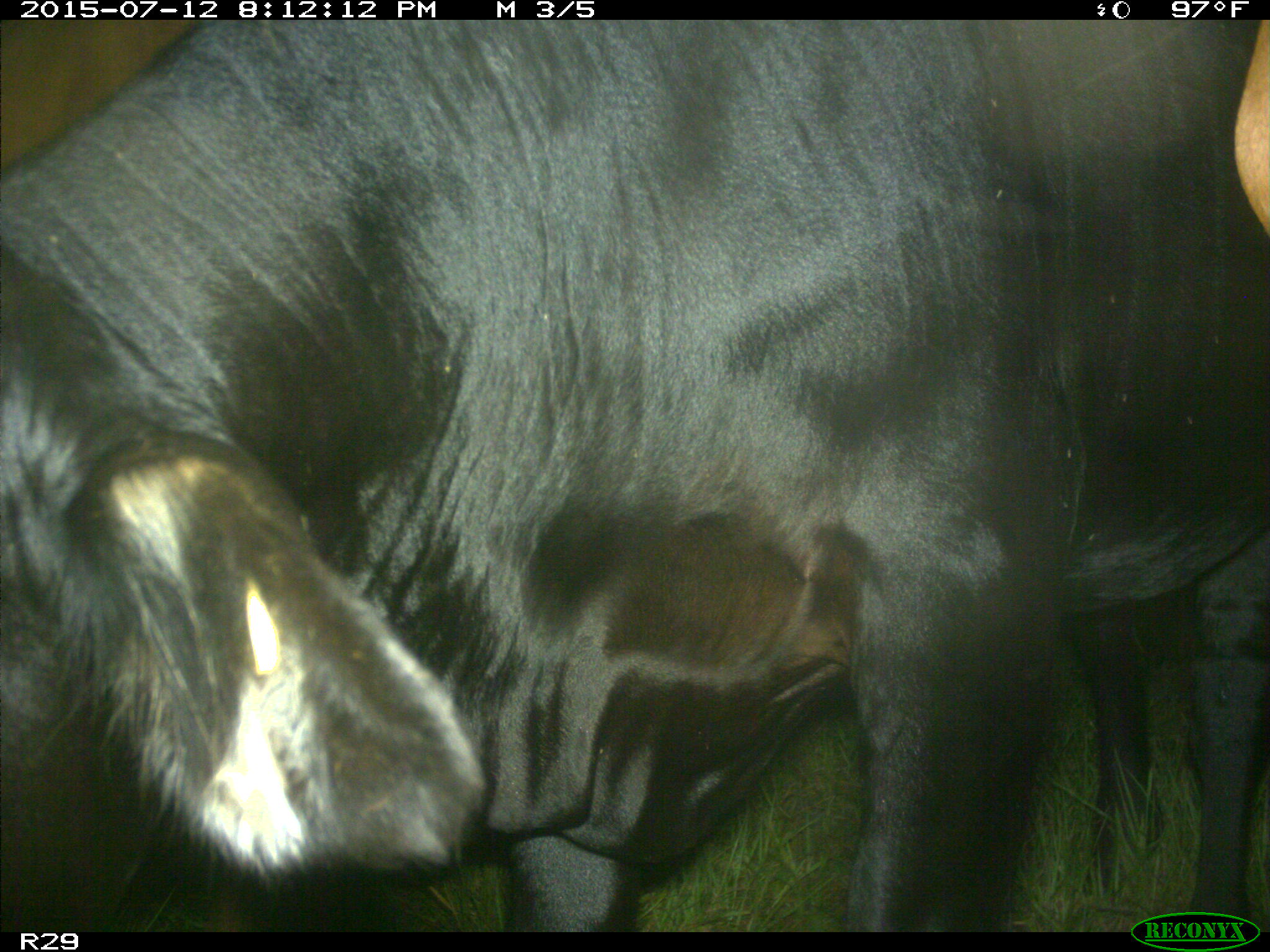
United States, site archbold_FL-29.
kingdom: Animalia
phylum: Chordata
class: Mammalia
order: Artiodactyla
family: Bovidae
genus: Bos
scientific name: Bos taurus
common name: domestic cow